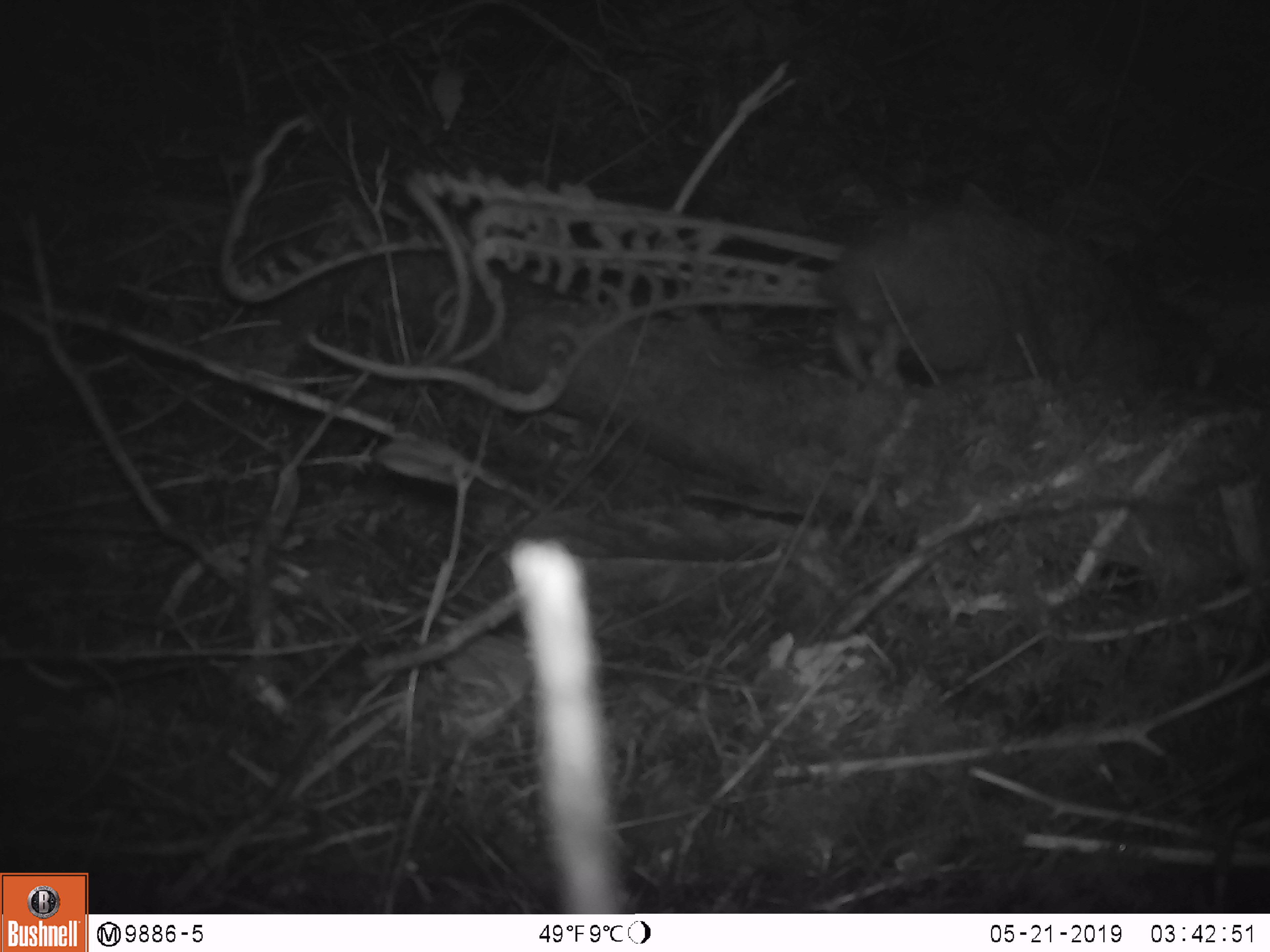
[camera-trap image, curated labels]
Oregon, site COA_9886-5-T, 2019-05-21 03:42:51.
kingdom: Animalia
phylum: Chordata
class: Mammalia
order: Rodentia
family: Aplodontiidae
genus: Aplodontia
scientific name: Aplodontia rufa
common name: mountain beaver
Mountain beaver (Aplodontia rufa).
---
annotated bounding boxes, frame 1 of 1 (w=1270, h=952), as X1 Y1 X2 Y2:
mountain beaver: 824 200 1209 382